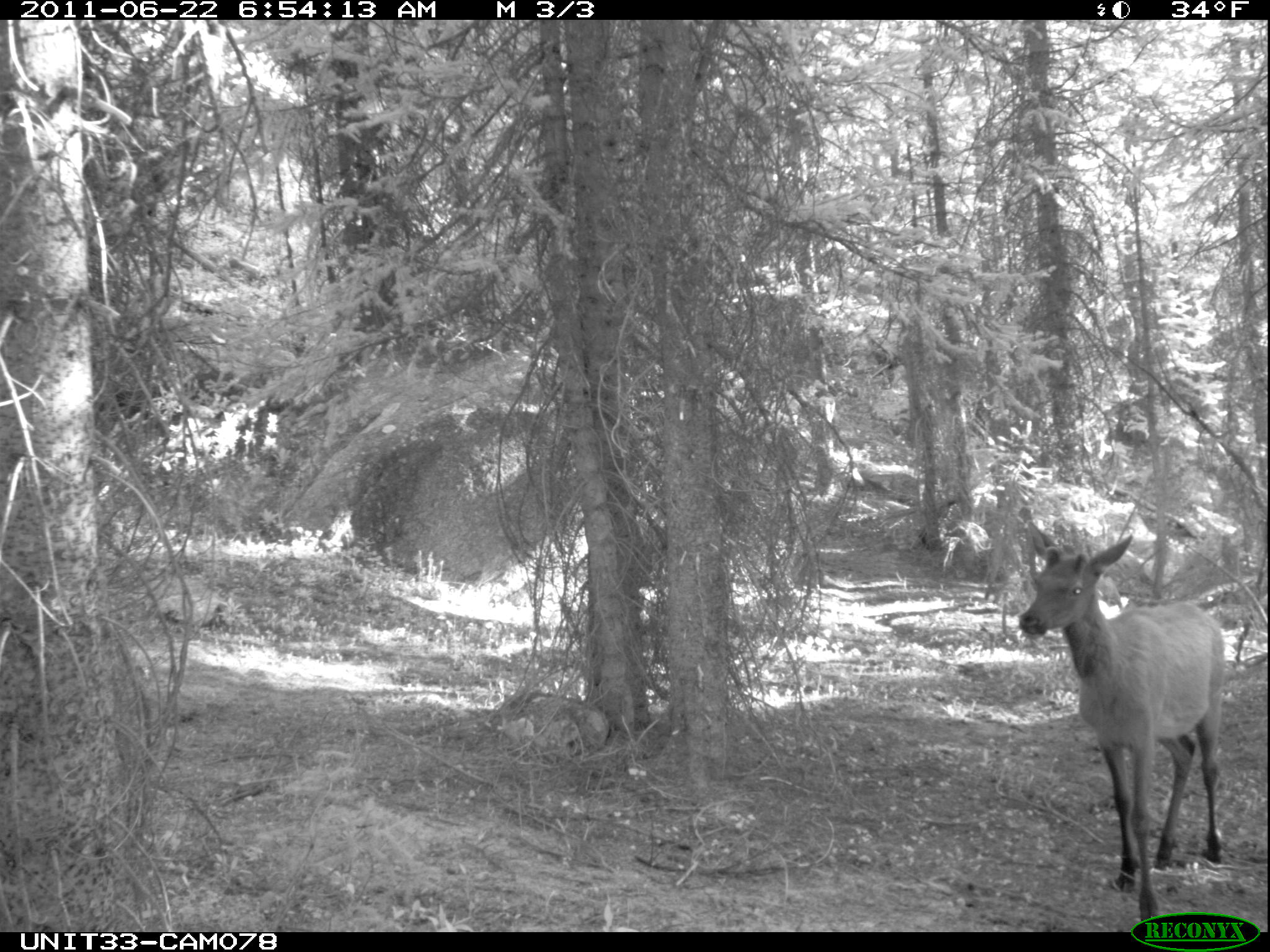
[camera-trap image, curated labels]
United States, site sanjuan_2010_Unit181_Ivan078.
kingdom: Animalia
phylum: Chordata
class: Mammalia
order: Artiodactyla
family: Cervidae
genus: Cervus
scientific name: Cervus elaphus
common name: red deer